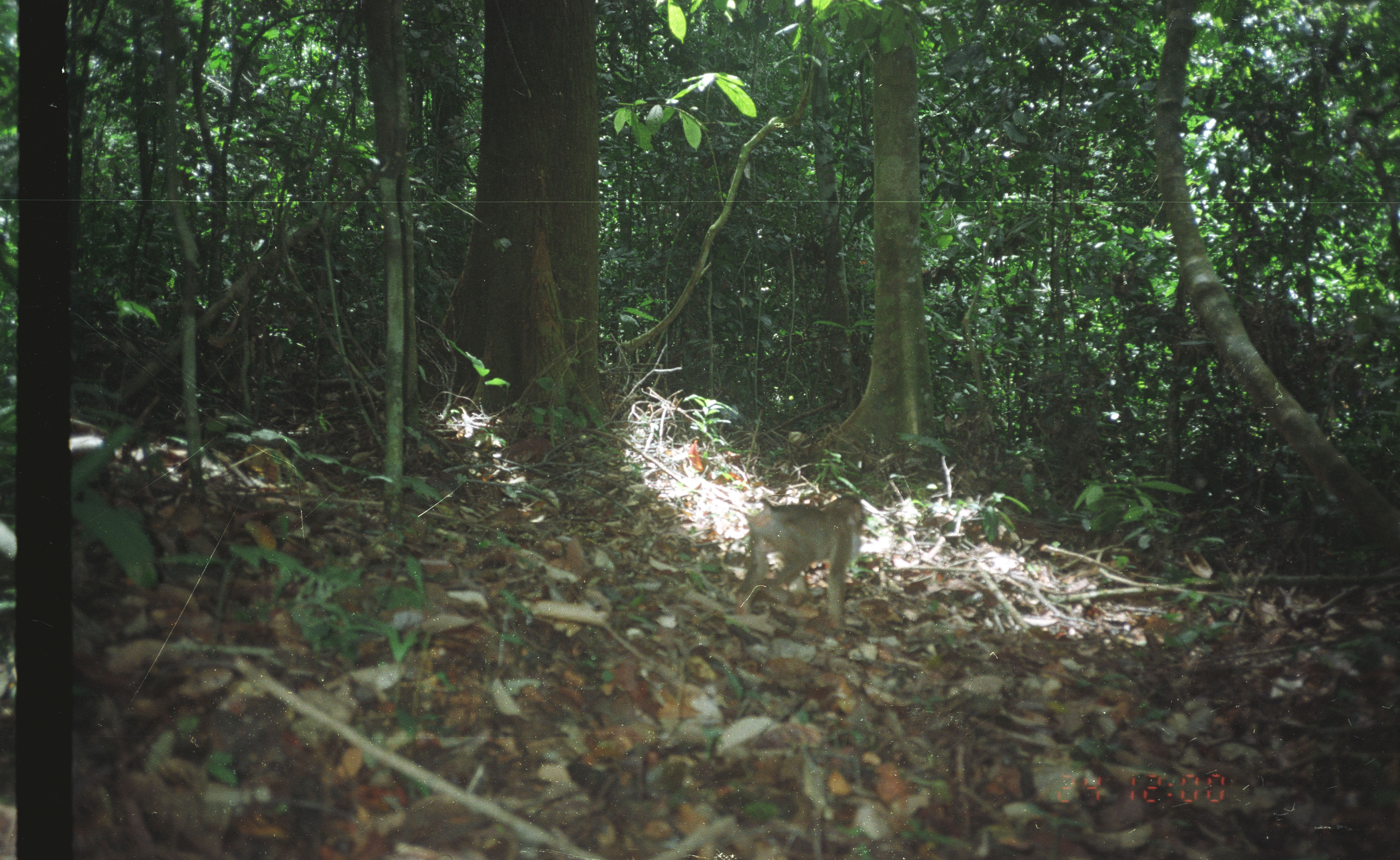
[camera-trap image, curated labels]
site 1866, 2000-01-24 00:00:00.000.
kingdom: Animalia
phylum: Chordata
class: Mammalia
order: Primates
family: Cercopithecidae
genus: Macaca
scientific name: Macaca nemestrina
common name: southern pig-tailed macaque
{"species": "Macaca nemestrina (southern pig-tailed macaque)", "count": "1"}